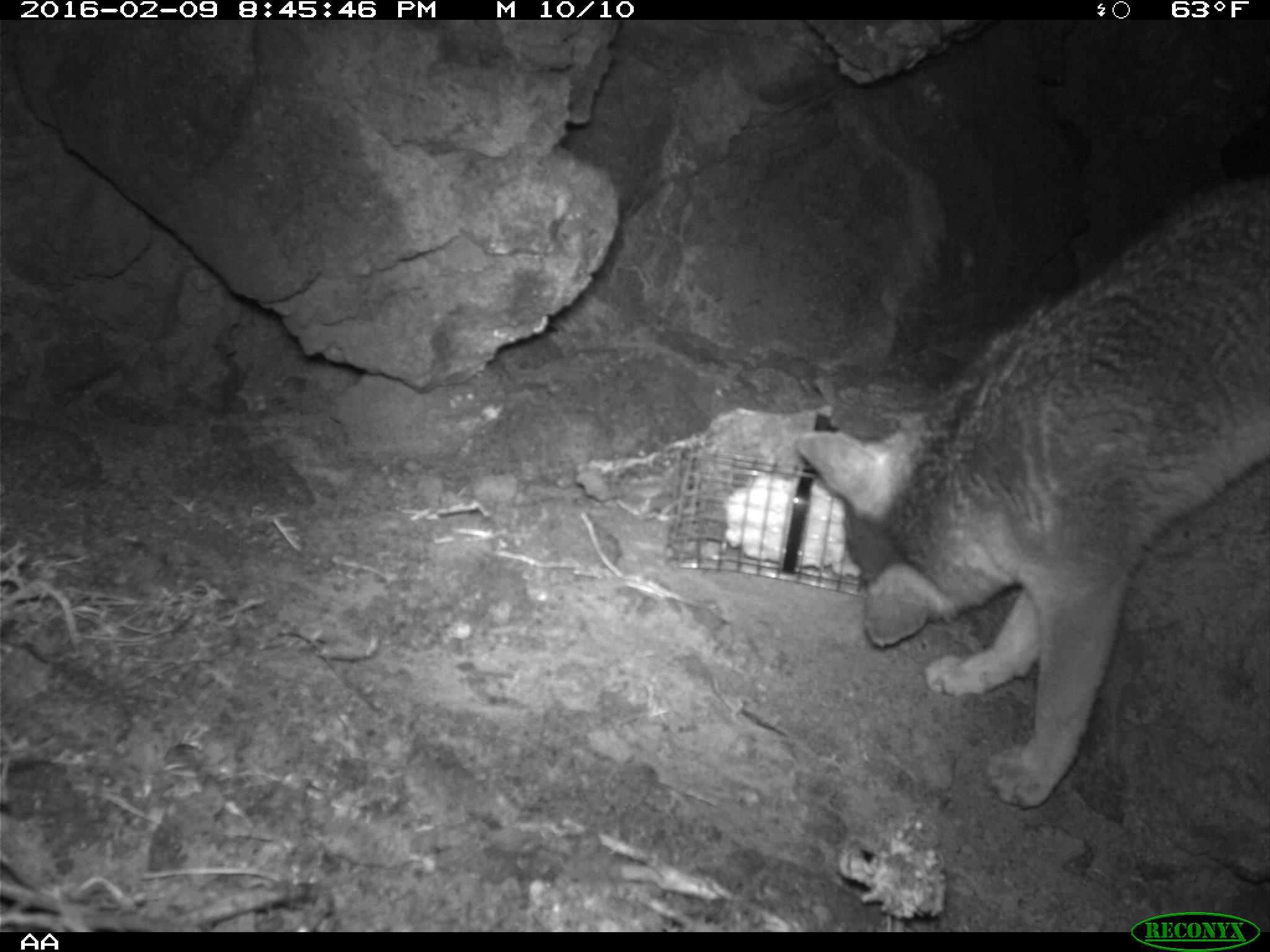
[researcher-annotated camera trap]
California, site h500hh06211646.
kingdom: Animalia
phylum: Chordata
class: Mammalia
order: Carnivora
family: Canidae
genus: Urocyon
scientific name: Urocyon littoralis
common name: island fox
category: fox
Fox (island fox) (Urocyon littoralis).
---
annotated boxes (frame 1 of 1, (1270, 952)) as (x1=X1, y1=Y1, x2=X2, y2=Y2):
fox: (x1=790, y1=171, x2=1269, y2=809)